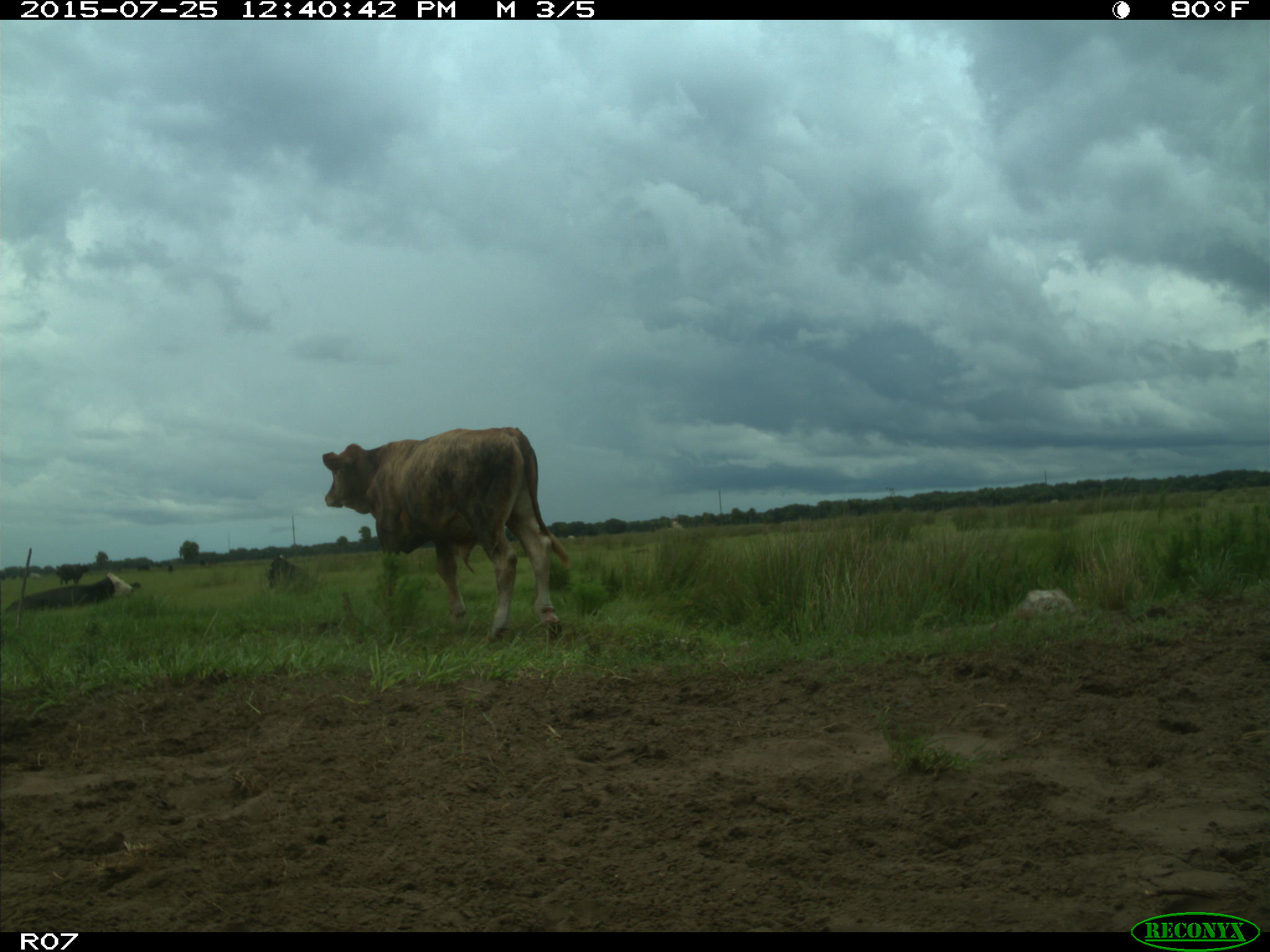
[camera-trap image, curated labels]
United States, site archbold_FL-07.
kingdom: Animalia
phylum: Chordata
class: Mammalia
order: Artiodactyla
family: Bovidae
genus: Bos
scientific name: Bos taurus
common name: domestic cow